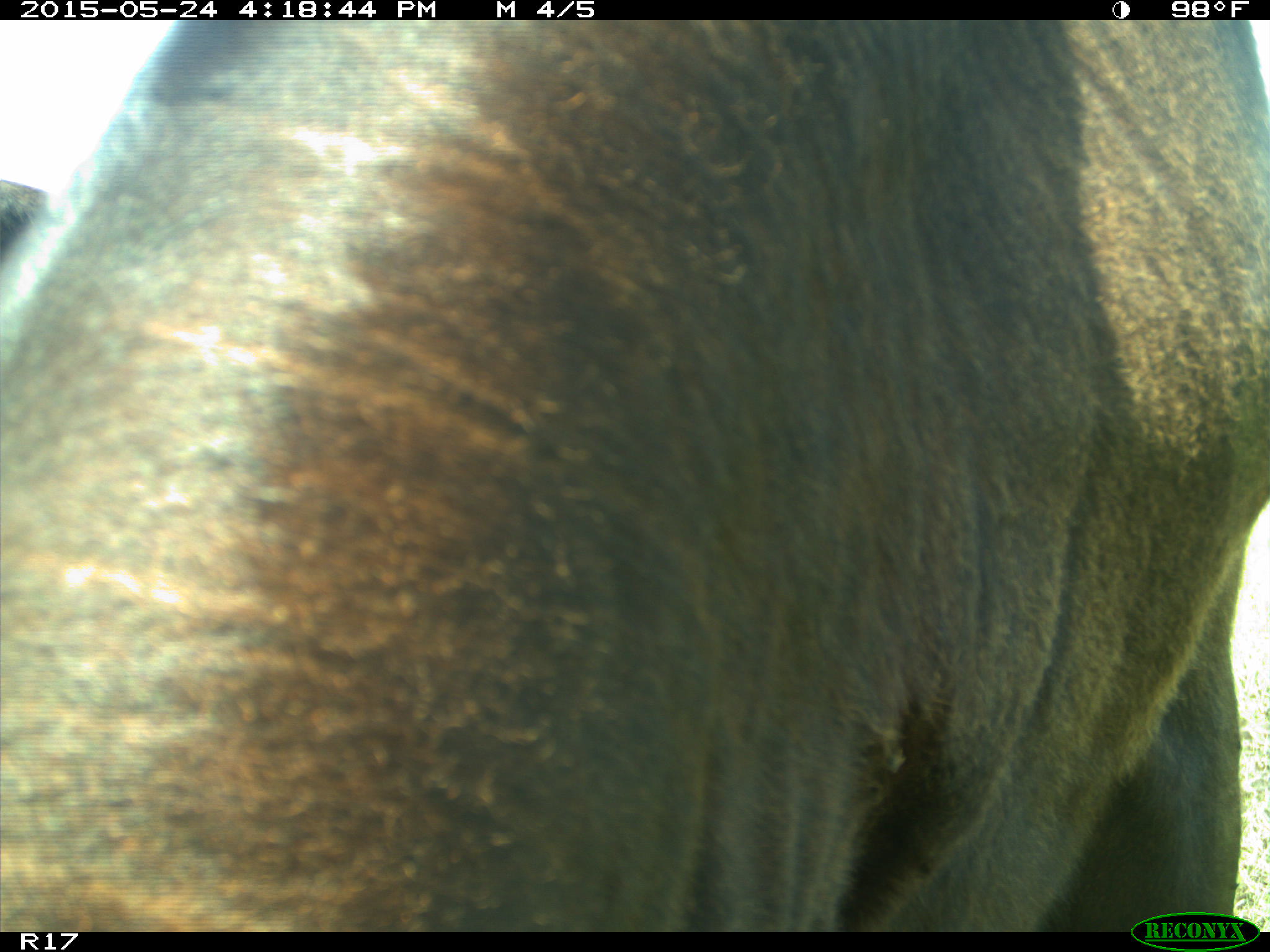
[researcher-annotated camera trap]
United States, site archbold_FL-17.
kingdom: Animalia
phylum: Chordata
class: Mammalia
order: Artiodactyla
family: Bovidae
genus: Bos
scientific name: Bos taurus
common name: domestic cow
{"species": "Bos taurus (domestic cow)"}